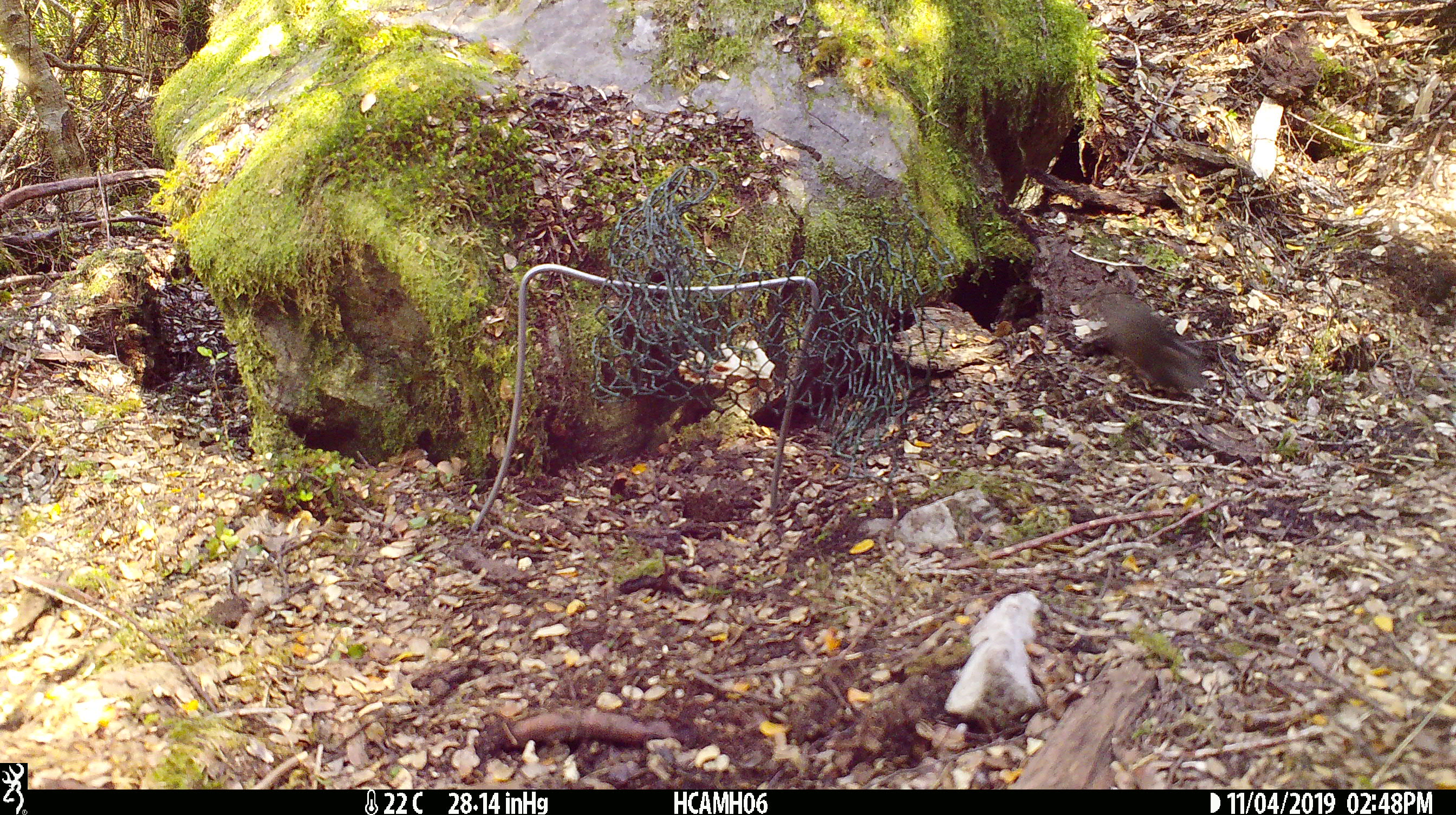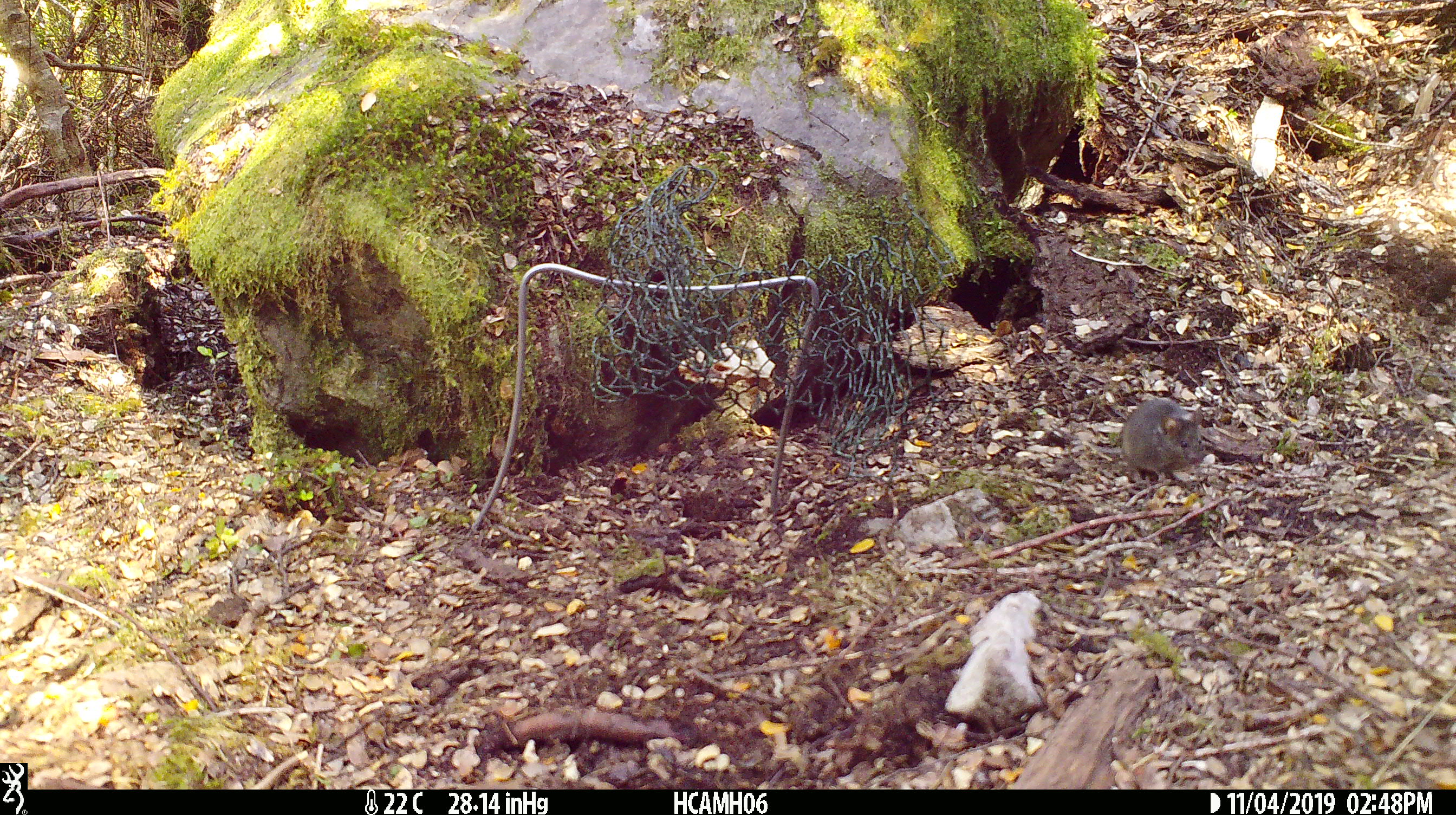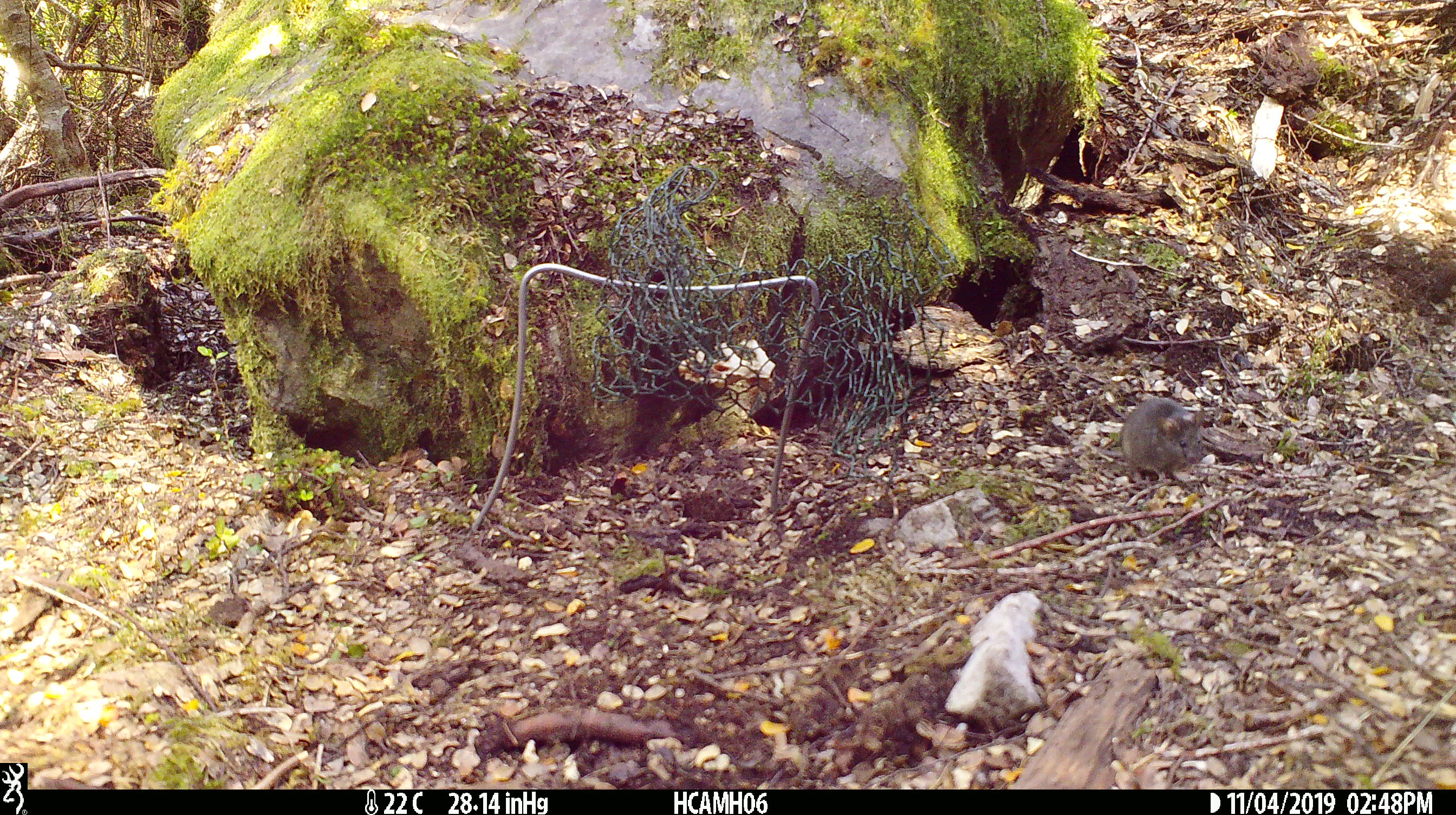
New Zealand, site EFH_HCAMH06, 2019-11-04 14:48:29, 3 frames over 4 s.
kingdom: Animalia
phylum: Chordata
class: Mammalia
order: Rodentia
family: Muridae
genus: Mus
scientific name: Mus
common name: mouse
Mouse (Mus).